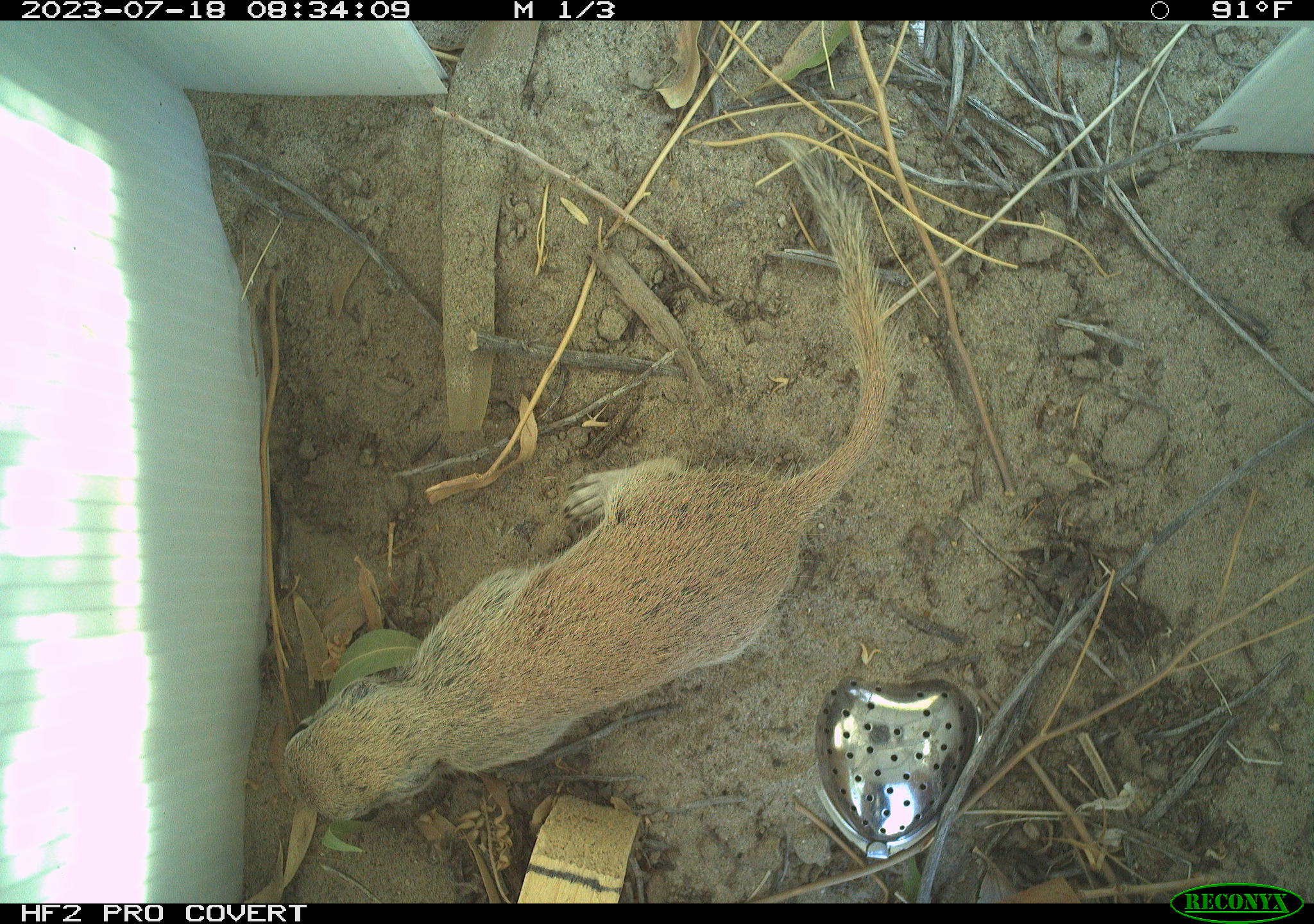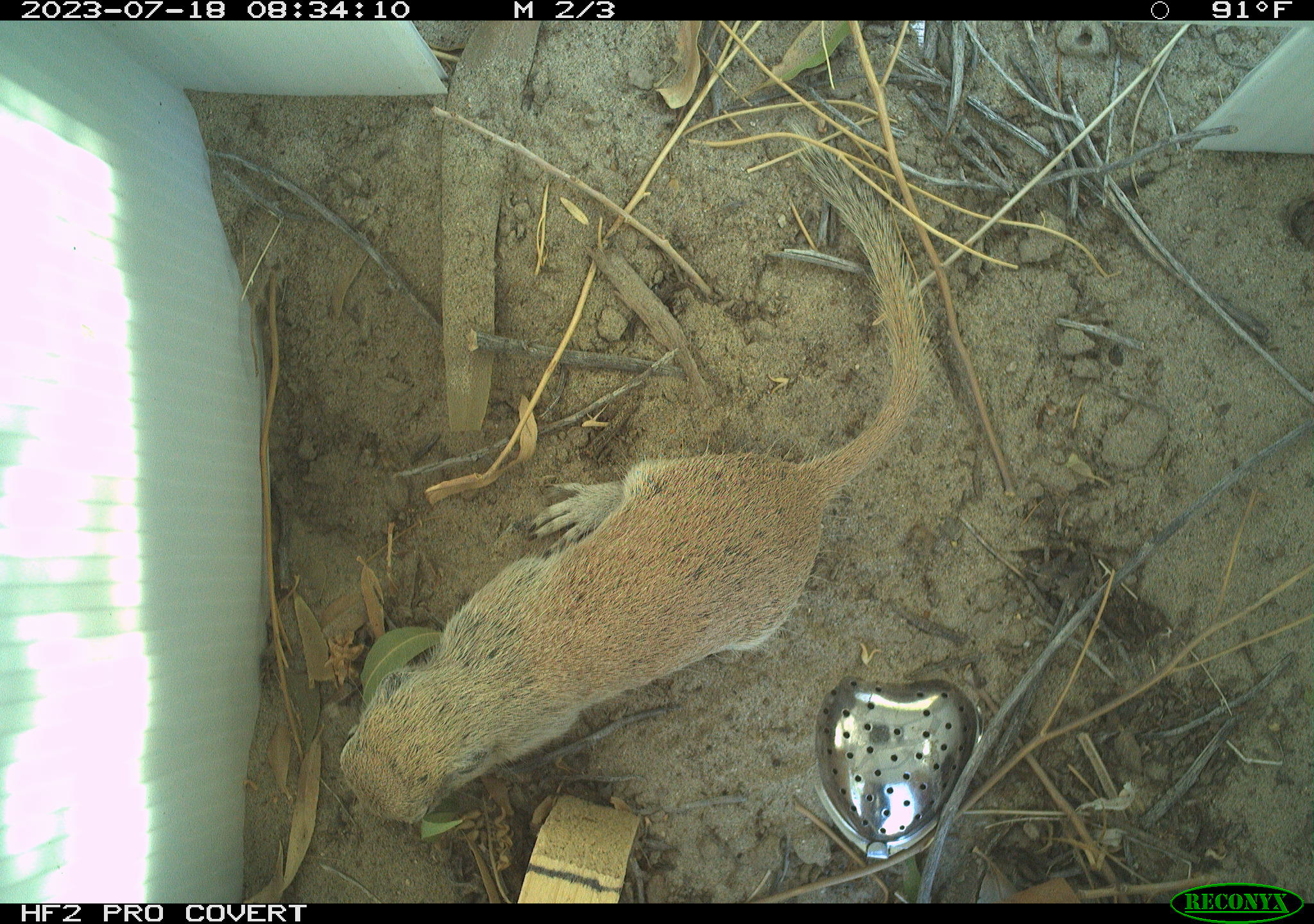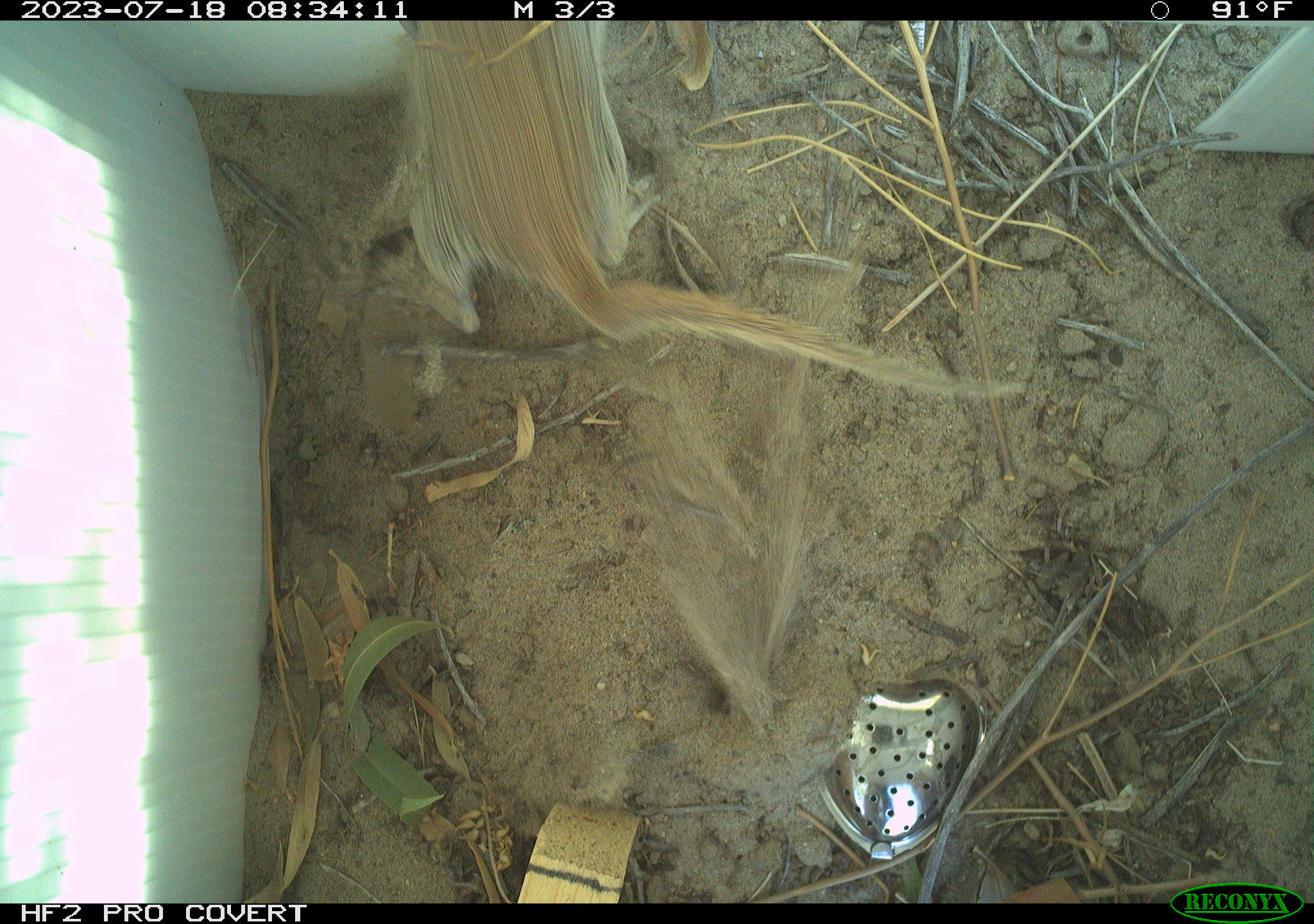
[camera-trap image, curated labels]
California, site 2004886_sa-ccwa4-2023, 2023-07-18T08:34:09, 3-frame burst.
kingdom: Animalia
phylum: Chordata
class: Mammalia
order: Rodentia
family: Sciuridae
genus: Xerospermophilus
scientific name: Xerospermophilus tereticaudus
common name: round-tailed ground squirrel